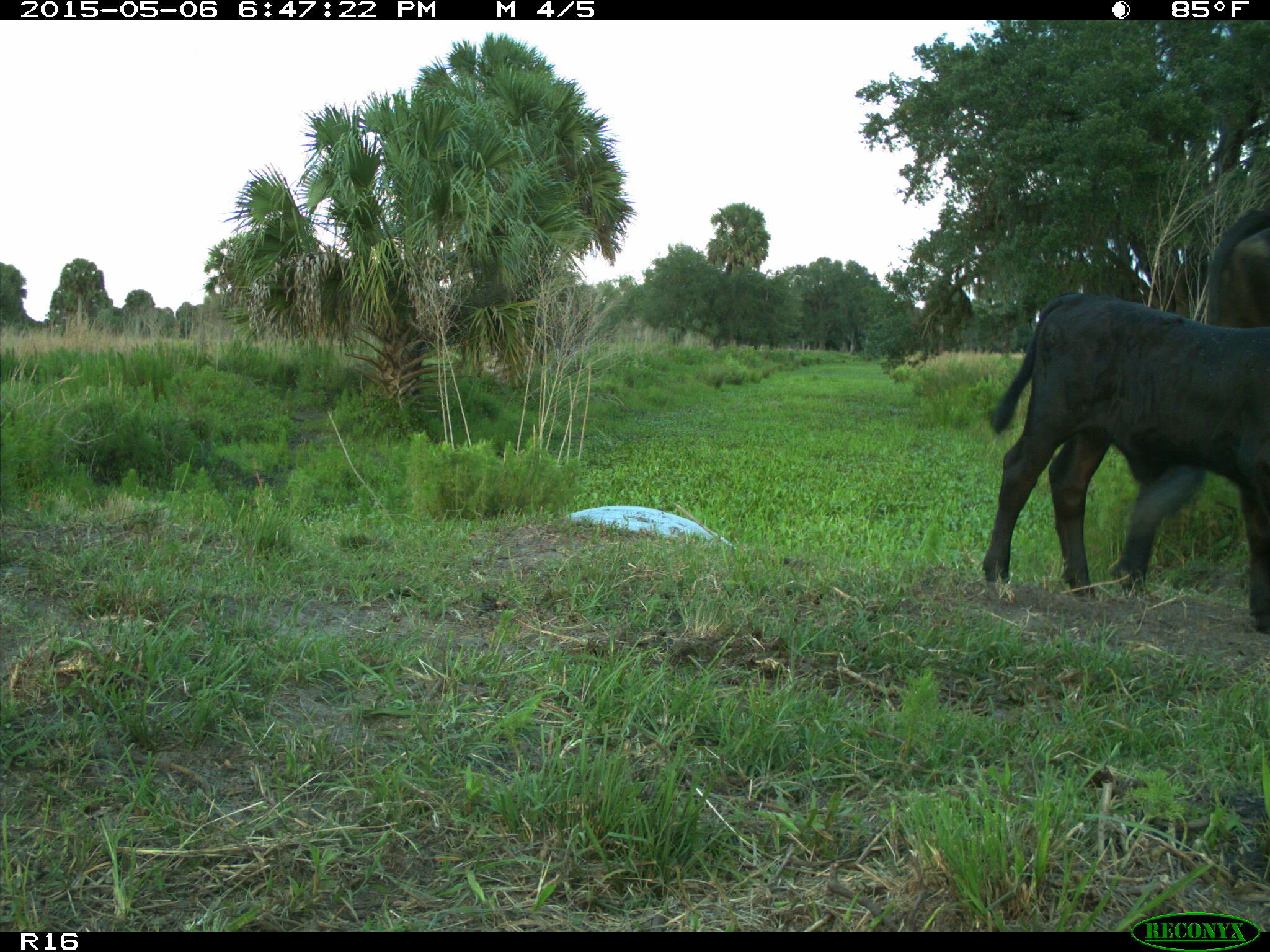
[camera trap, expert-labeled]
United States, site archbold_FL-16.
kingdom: Animalia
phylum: Chordata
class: Mammalia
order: Artiodactyla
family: Bovidae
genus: Bos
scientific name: Bos taurus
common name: domestic cow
Bos taurus (domestic cow).